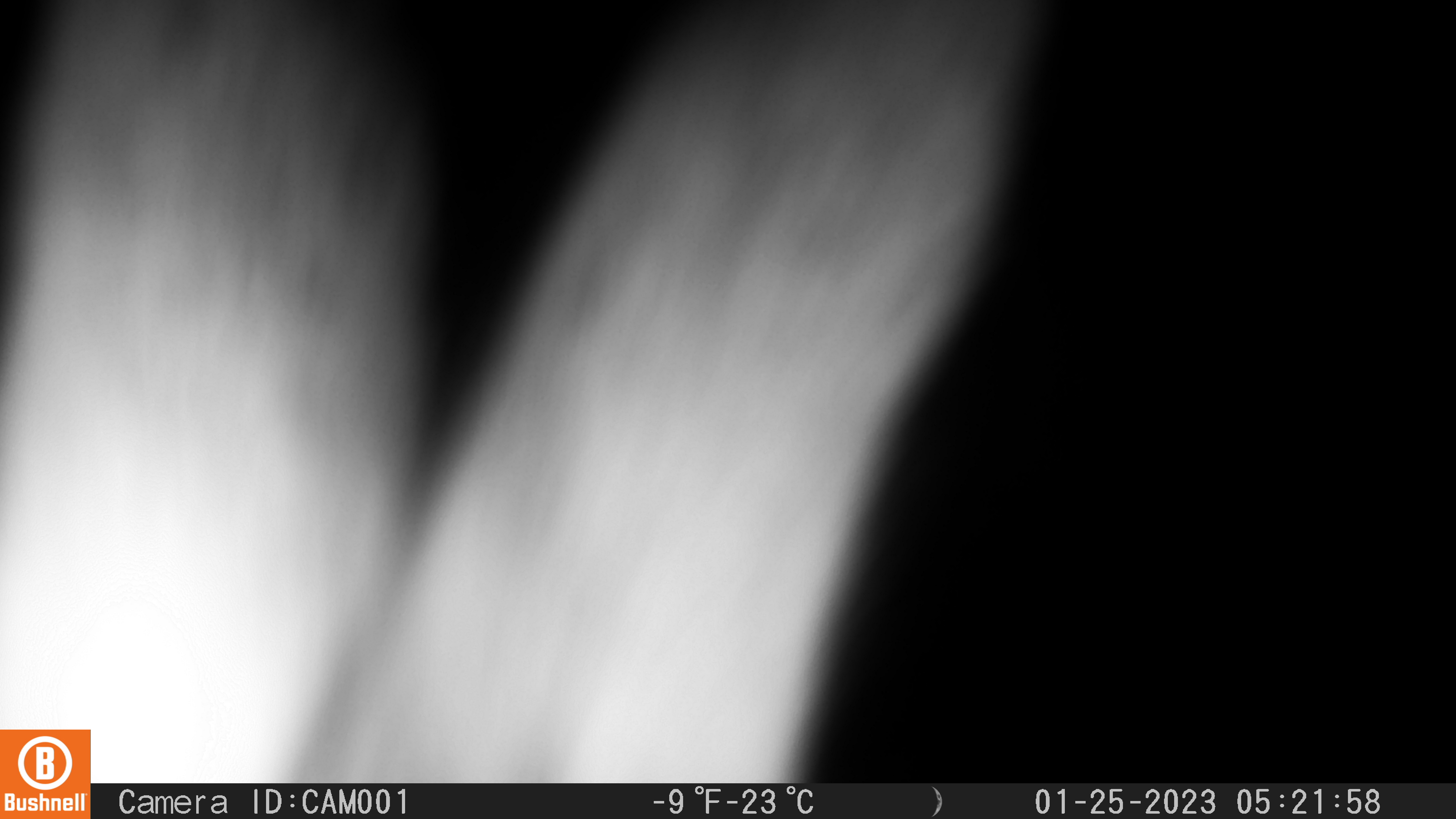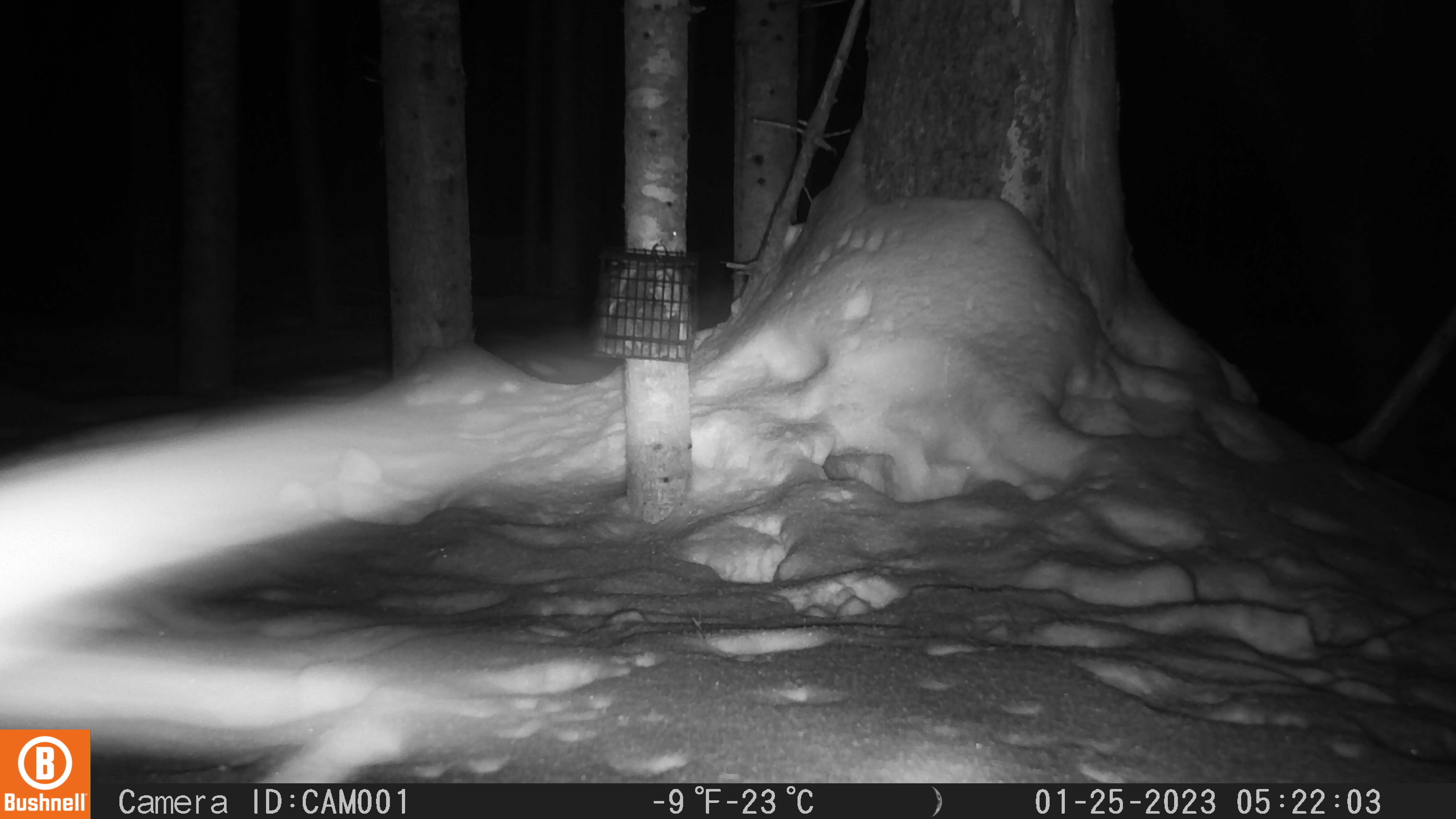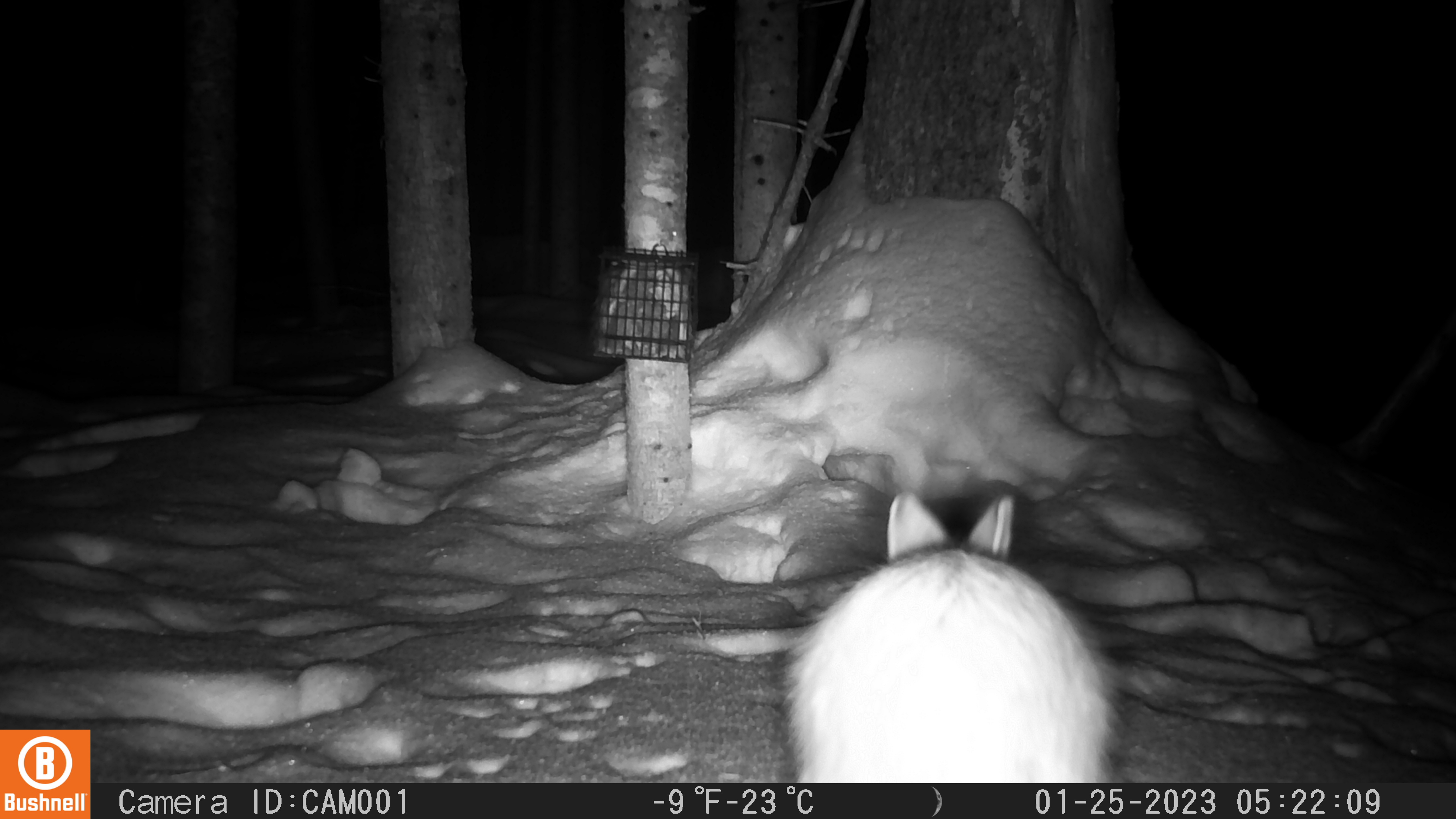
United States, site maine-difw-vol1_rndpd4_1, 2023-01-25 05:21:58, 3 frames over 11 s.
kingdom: Animalia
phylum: Chordata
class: Mammalia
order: Lagomorpha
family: Leporidae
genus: Lepus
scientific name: Lepus americanus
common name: snowshoe hare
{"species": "snowshoe hare (Lepus americanus)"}